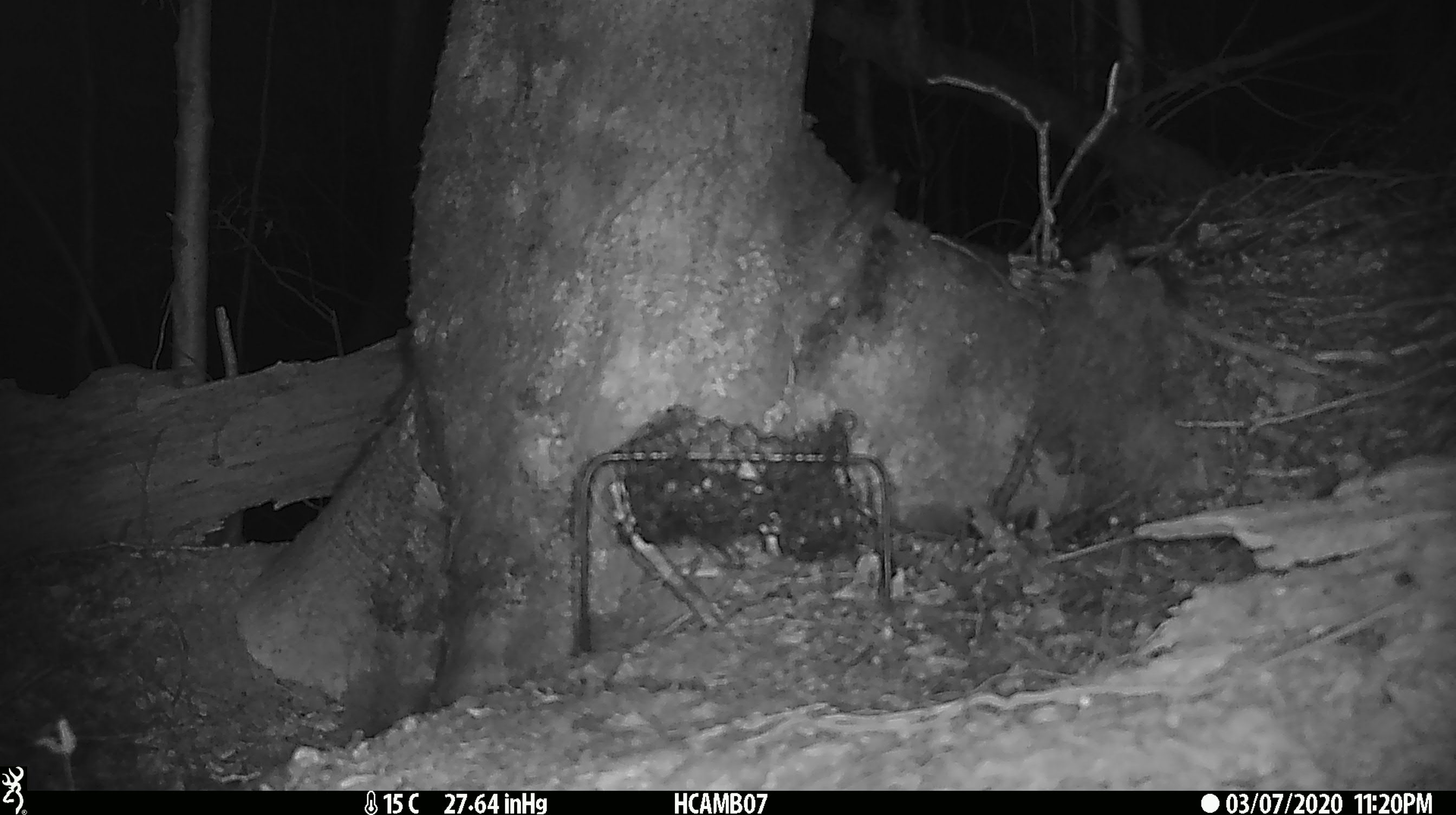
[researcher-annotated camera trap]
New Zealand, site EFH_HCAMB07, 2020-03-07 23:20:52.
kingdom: Animalia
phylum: Chordata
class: Mammalia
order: Rodentia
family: Muridae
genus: Mus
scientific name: Mus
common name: mouse